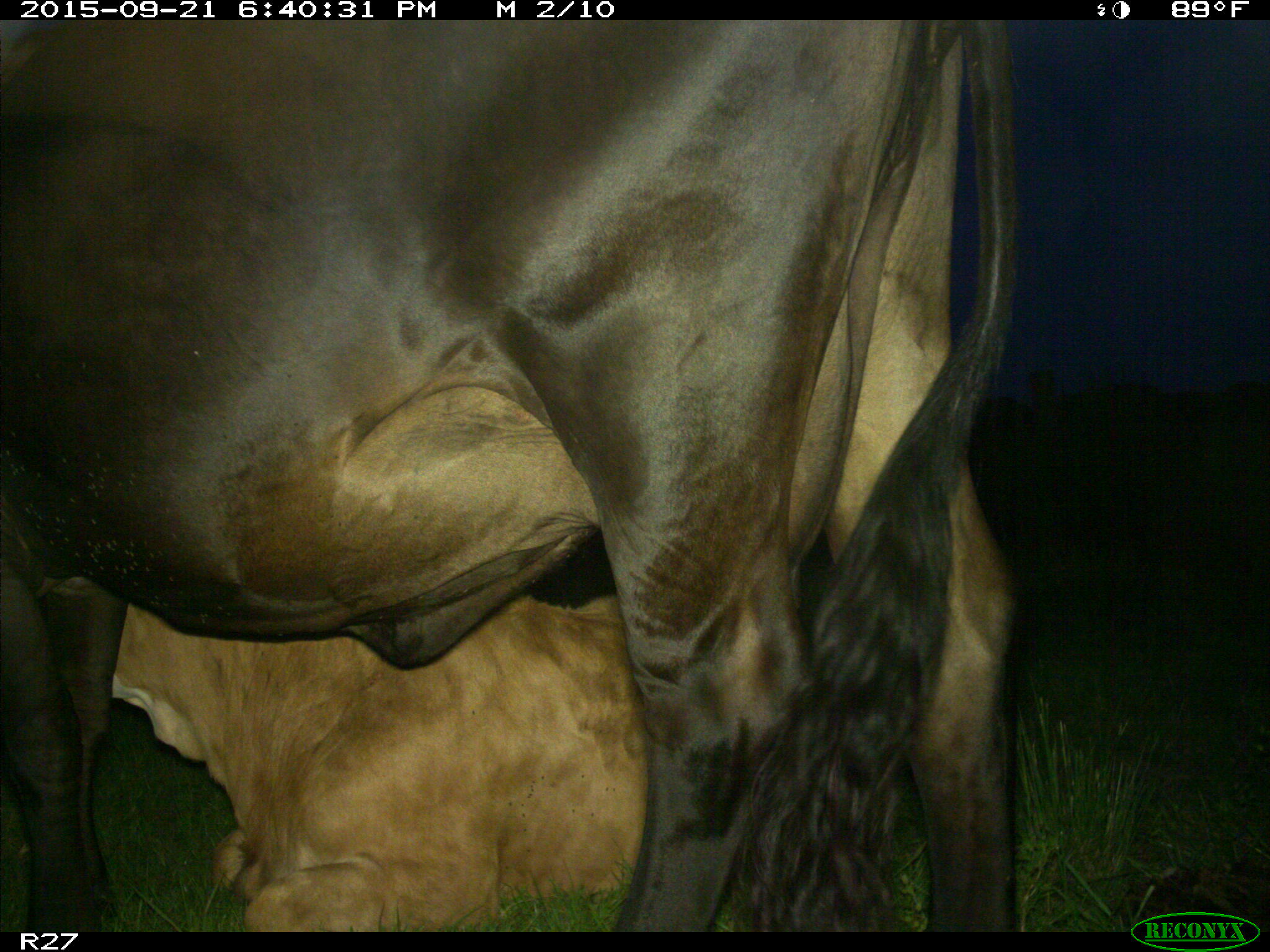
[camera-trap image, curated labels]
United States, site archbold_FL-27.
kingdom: Animalia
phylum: Chordata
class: Mammalia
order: Artiodactyla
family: Bovidae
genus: Bos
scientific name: Bos taurus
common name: domestic cow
Bos taurus (domestic cow).